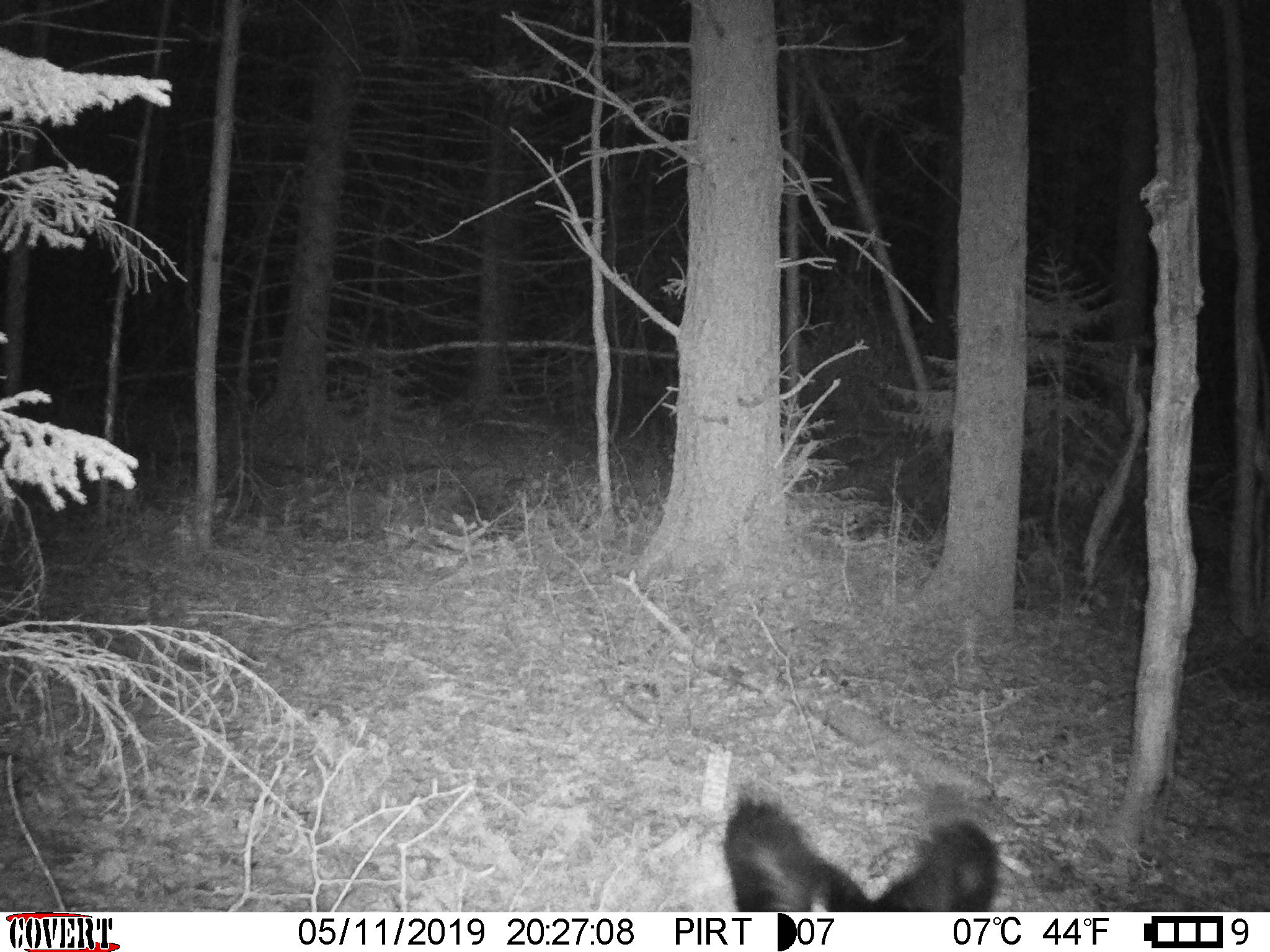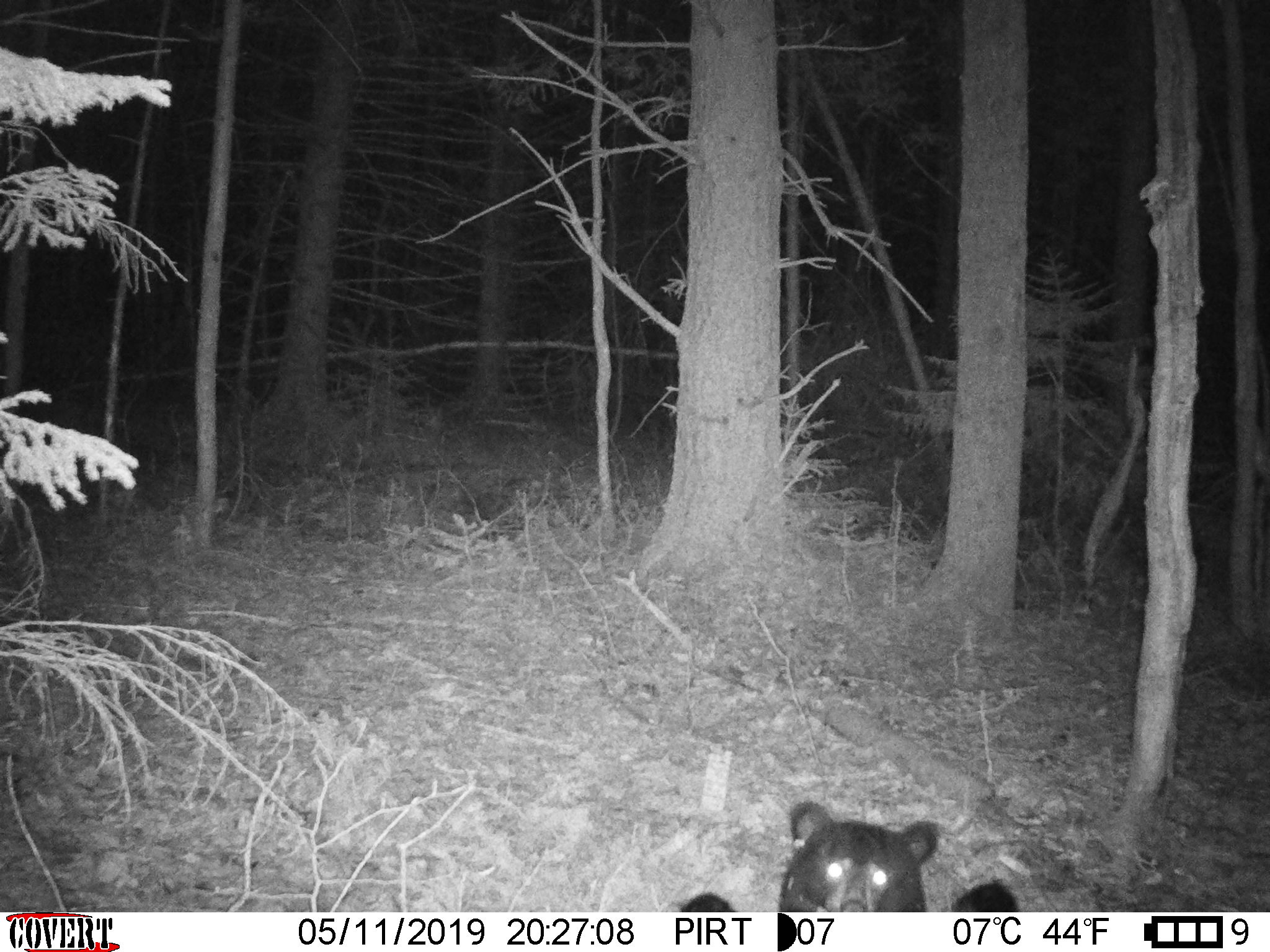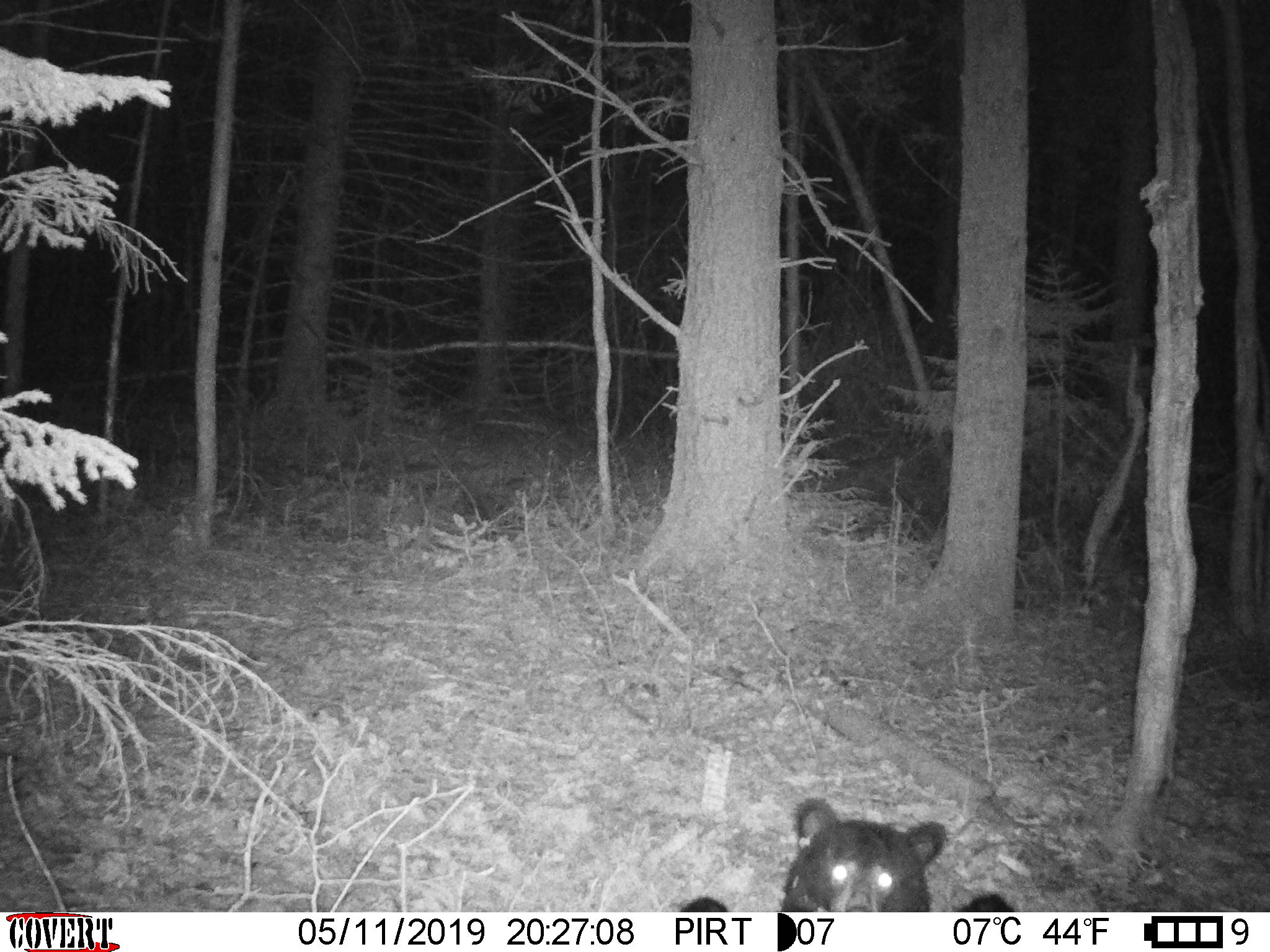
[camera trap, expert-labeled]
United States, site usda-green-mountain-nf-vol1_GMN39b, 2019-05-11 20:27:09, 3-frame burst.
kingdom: Animalia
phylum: Chordata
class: Mammalia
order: Carnivora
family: Ursidae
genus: Ursus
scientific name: Ursus americanus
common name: black bear